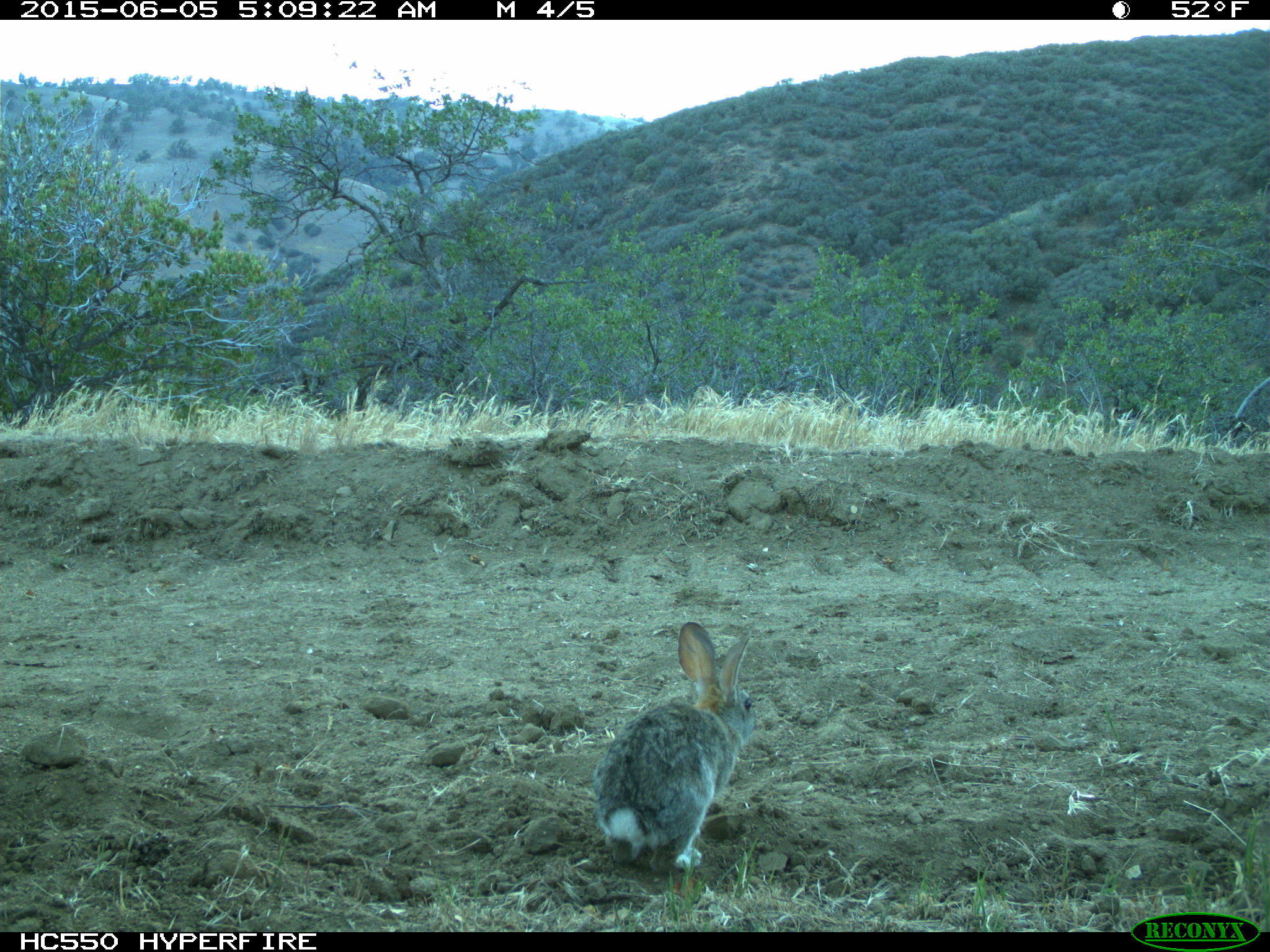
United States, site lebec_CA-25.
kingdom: Animalia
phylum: Chordata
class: Mammalia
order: Lagomorpha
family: Leporidae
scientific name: Leporidae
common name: rabbits and hares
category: unidentified rabbit